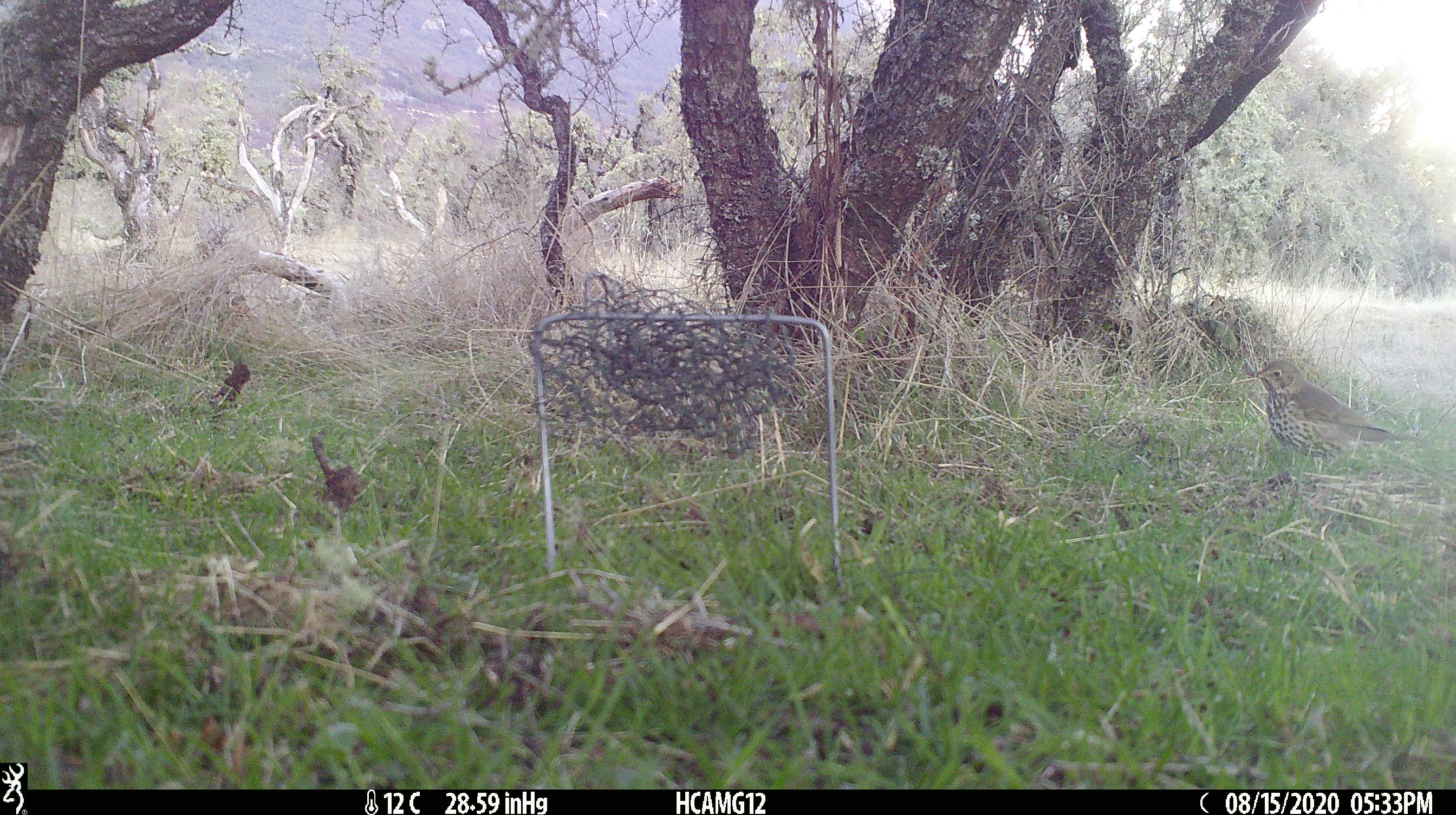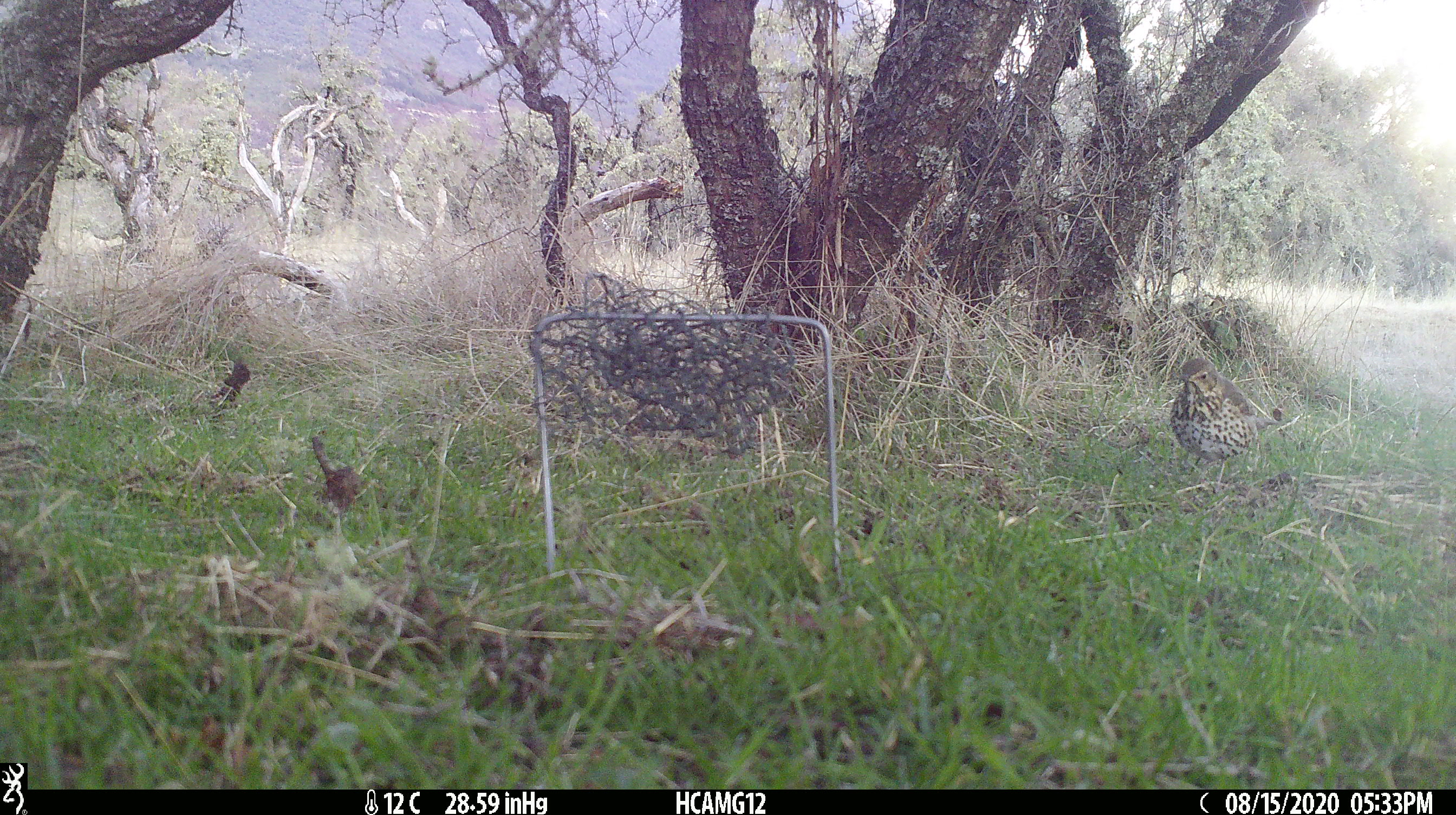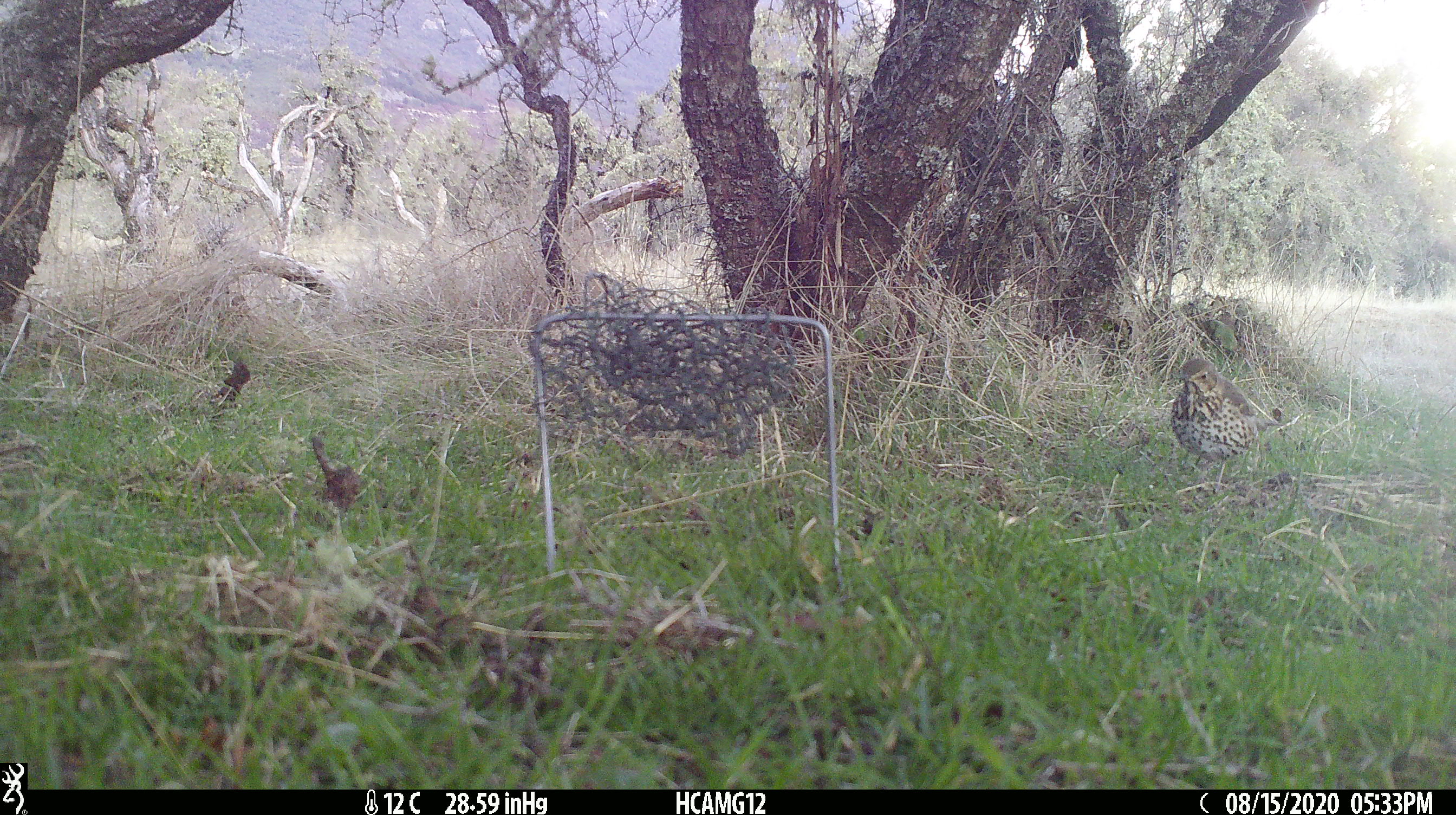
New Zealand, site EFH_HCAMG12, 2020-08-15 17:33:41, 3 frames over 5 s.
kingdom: Animalia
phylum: Chordata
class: Aves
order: Passeriformes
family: Turdidae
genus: Turdus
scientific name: Turdus philomelos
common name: song thrush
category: thrush